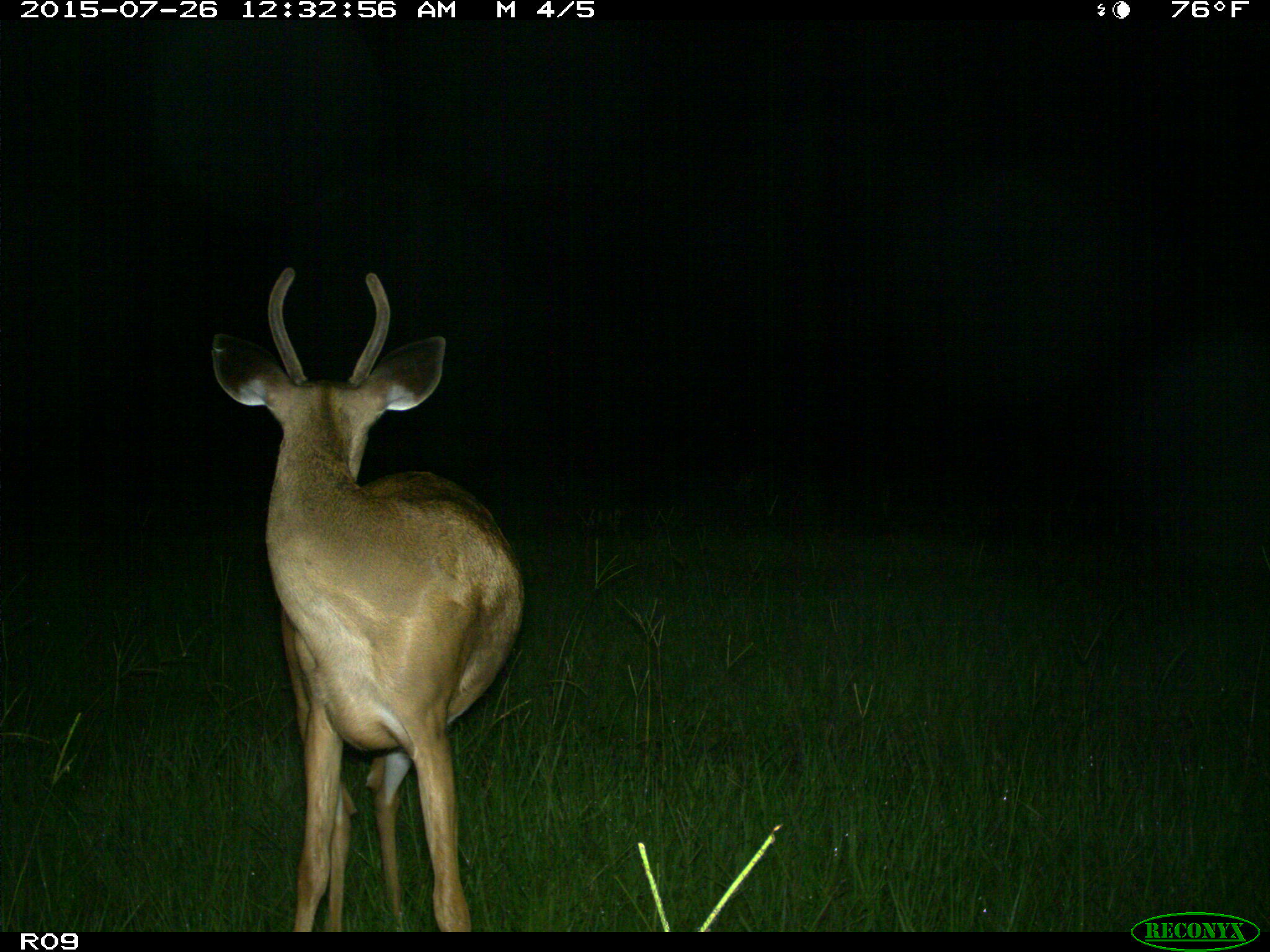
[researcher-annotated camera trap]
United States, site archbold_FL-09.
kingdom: Animalia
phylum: Chordata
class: Mammalia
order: Artiodactyla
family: Cervidae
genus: Odocoileus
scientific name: Odocoileus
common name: deer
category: unidentified deer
Unidentified deer (deer) (Odocoileus).